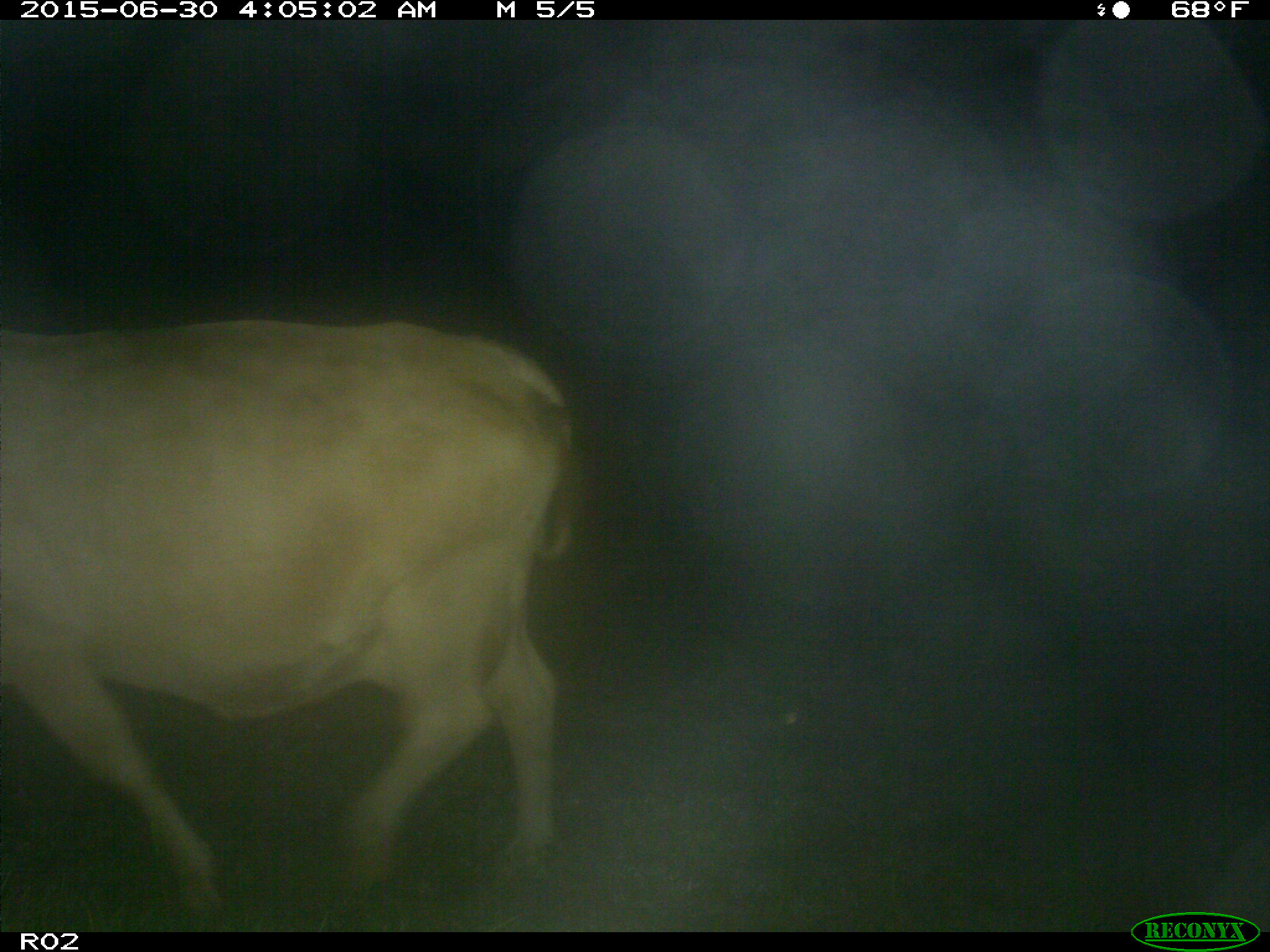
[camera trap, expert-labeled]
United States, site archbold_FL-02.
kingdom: Animalia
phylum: Chordata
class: Mammalia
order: Artiodactyla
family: Bovidae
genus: Bos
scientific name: Bos taurus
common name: domestic cow